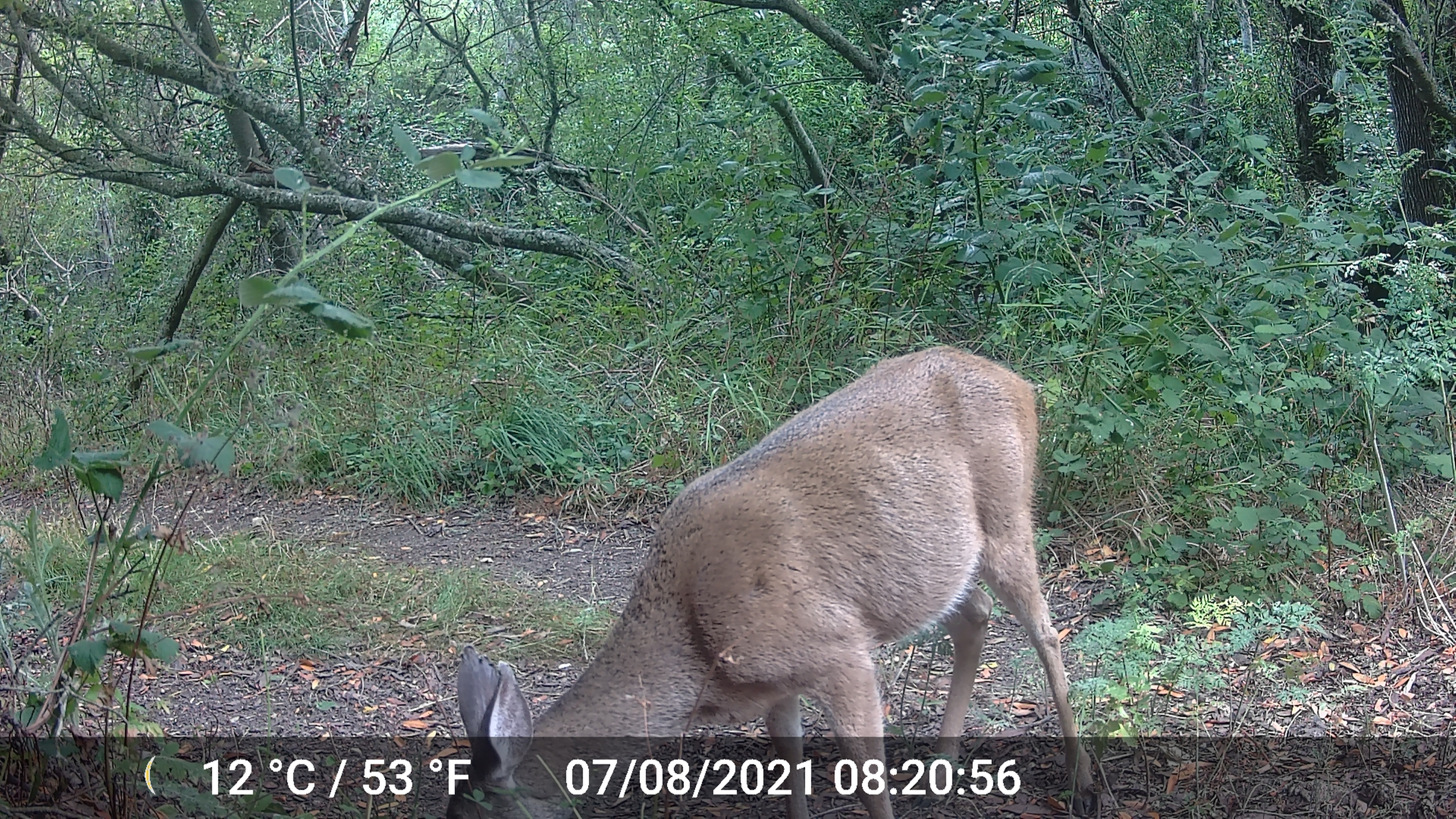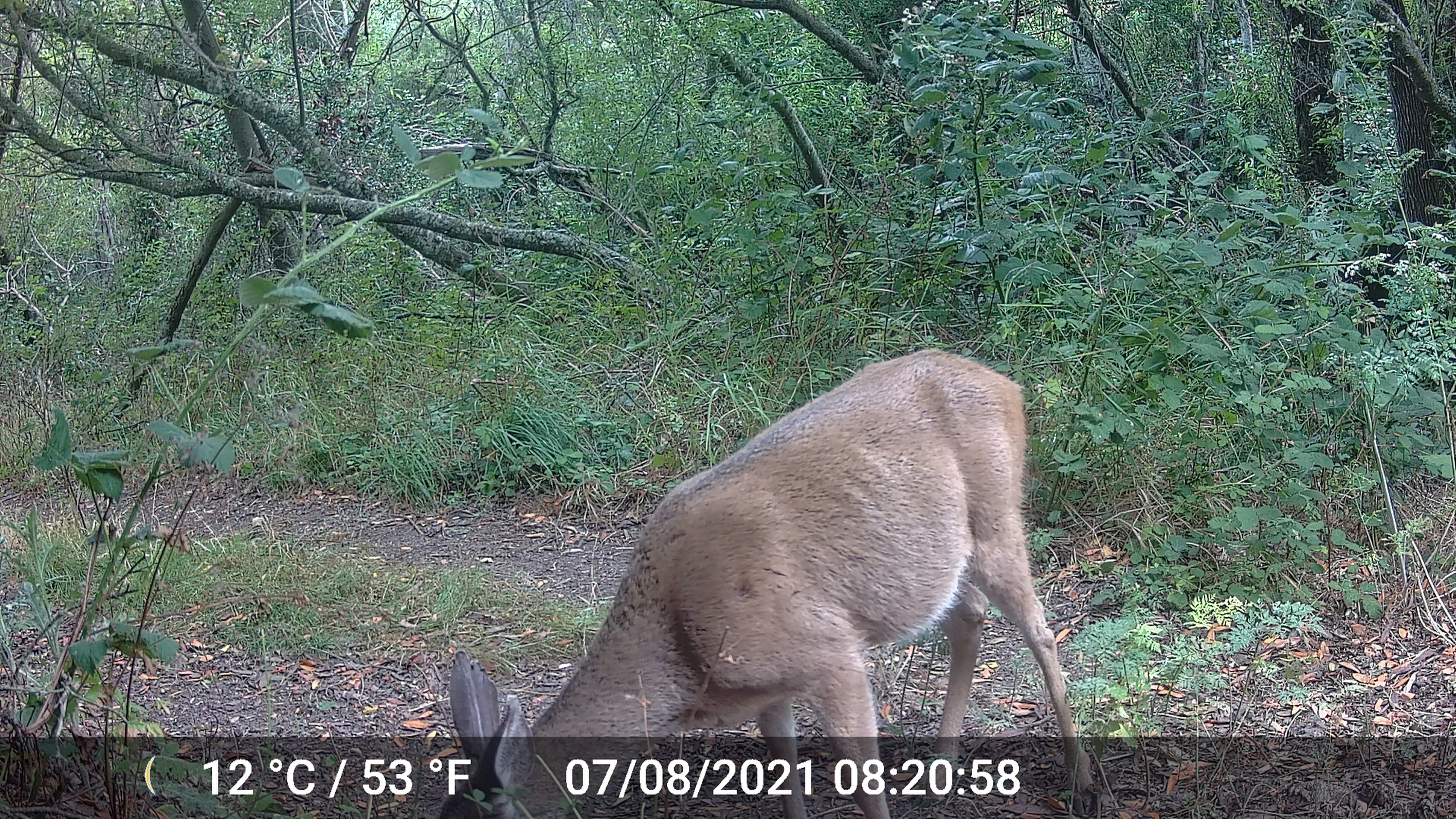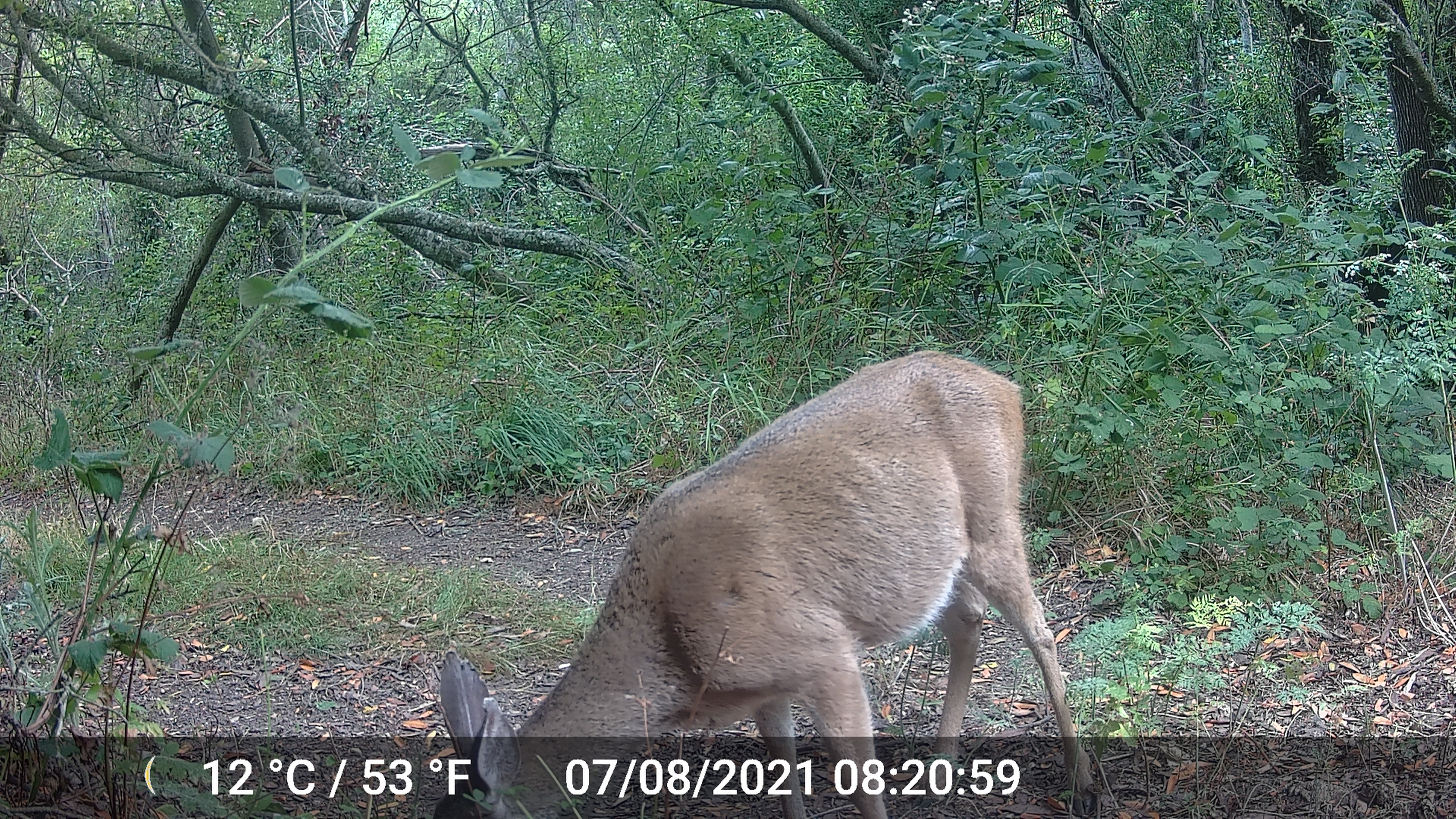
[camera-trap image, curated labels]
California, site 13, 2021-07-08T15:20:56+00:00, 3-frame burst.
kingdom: Animalia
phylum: Chordata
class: Mammalia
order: Artiodactyla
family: Cervidae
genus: Odocoileus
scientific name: Odocoileus hemionus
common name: mule deer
Mule deer (Odocoileus hemionus).